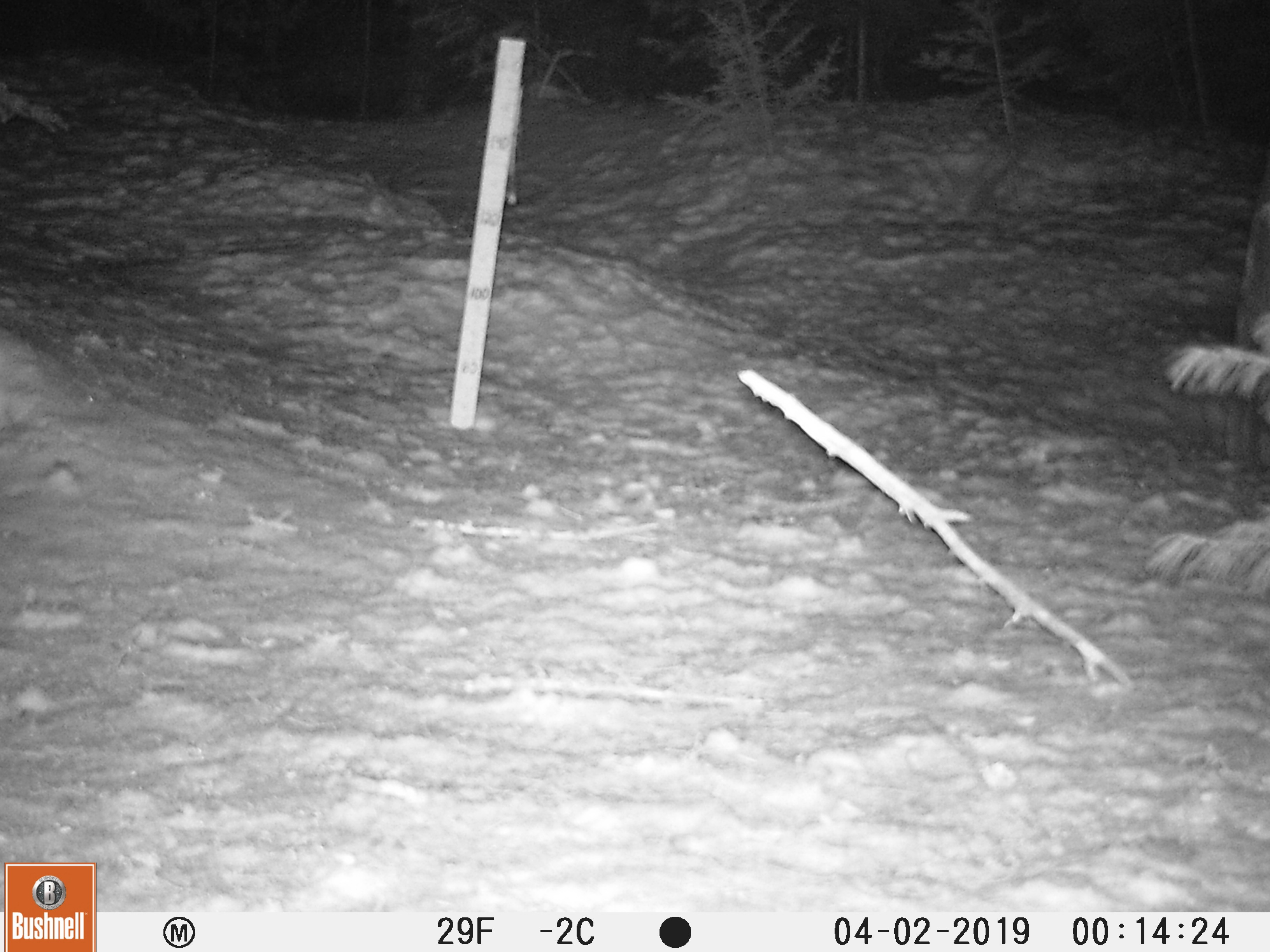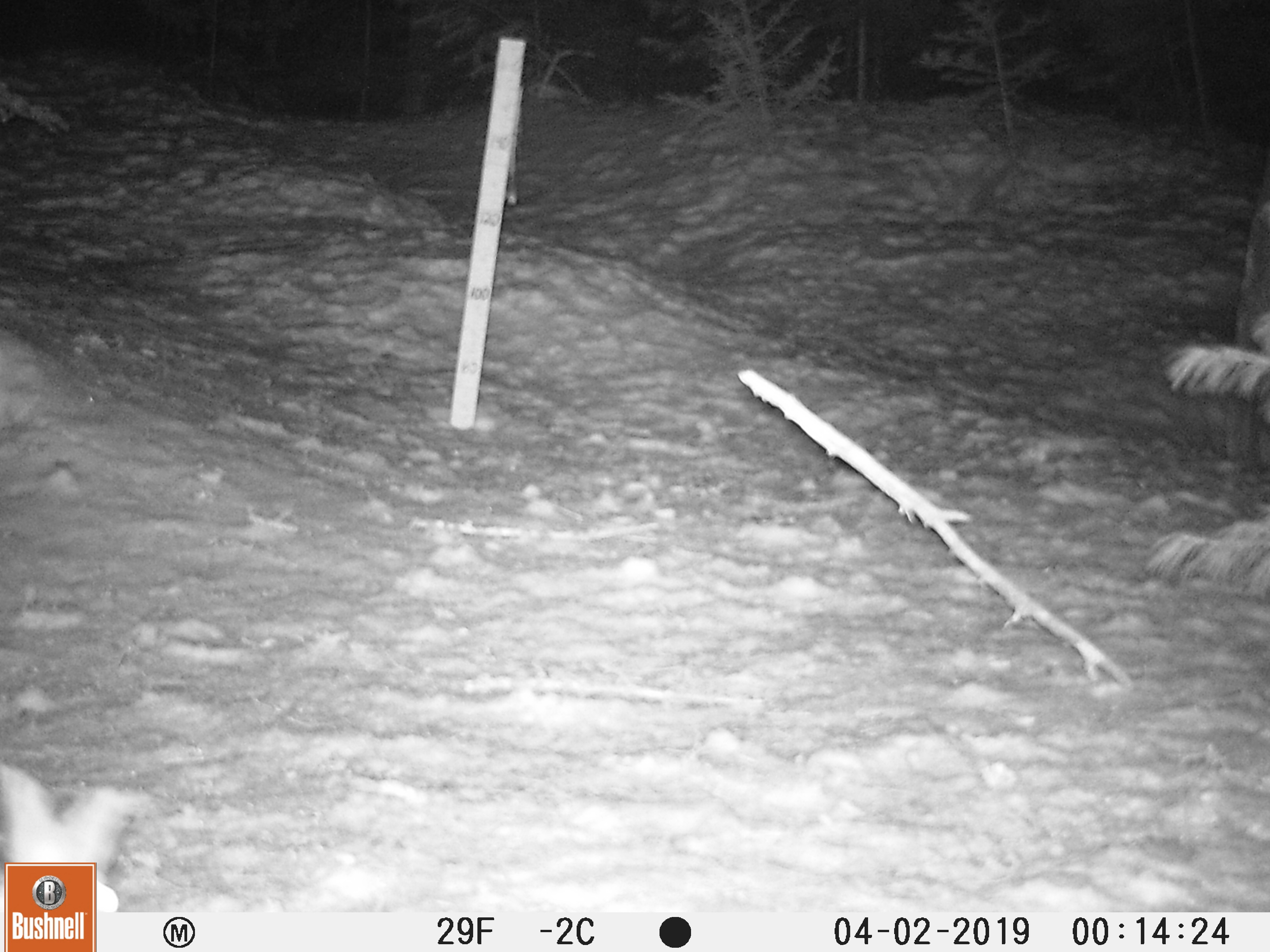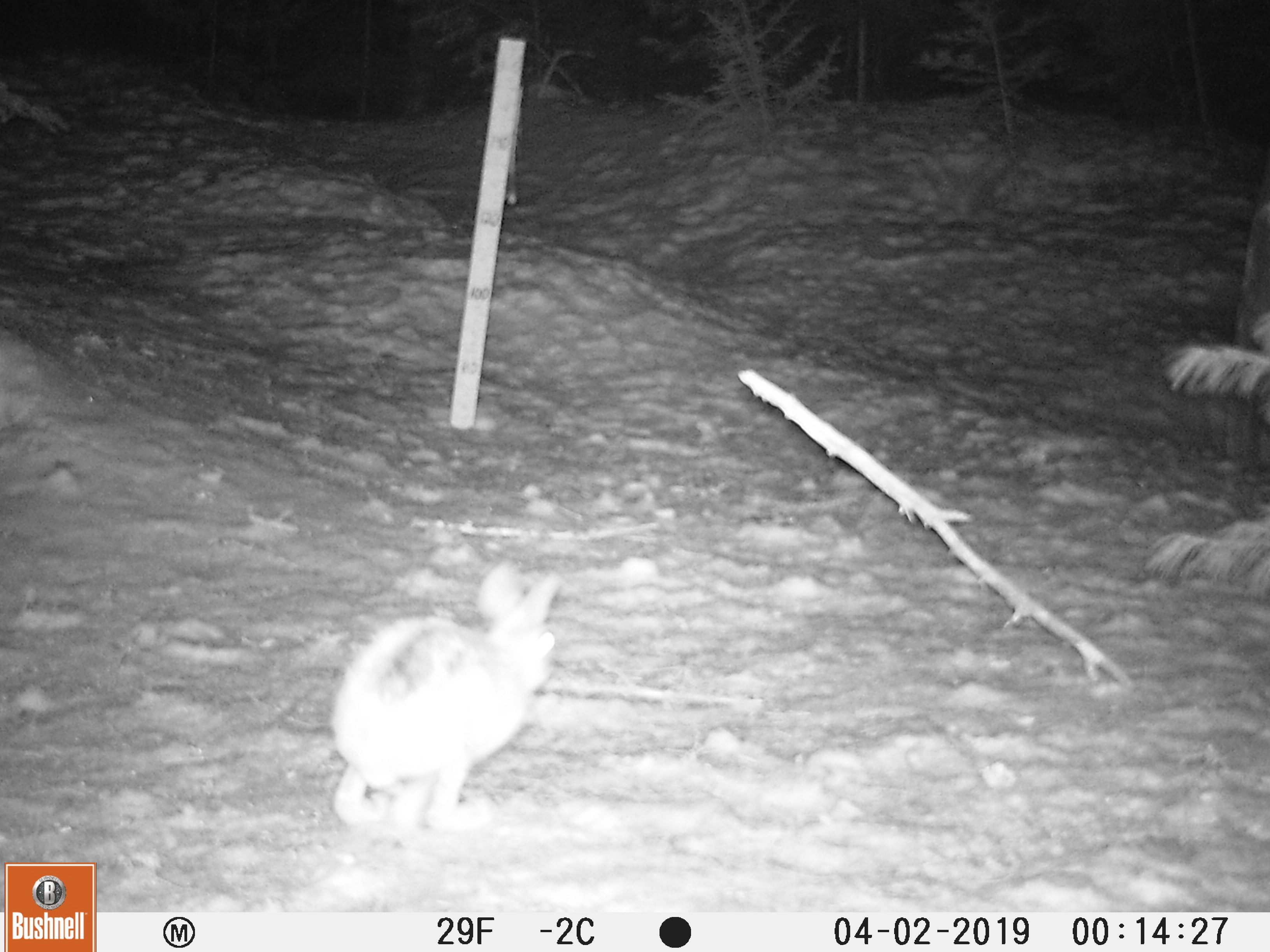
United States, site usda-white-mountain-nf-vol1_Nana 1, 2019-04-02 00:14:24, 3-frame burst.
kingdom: Animalia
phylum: Chordata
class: Mammalia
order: Lagomorpha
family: Leporidae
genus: Lepus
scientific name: Lepus americanus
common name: snowshoe hare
Snowshoe hare (Lepus americanus).